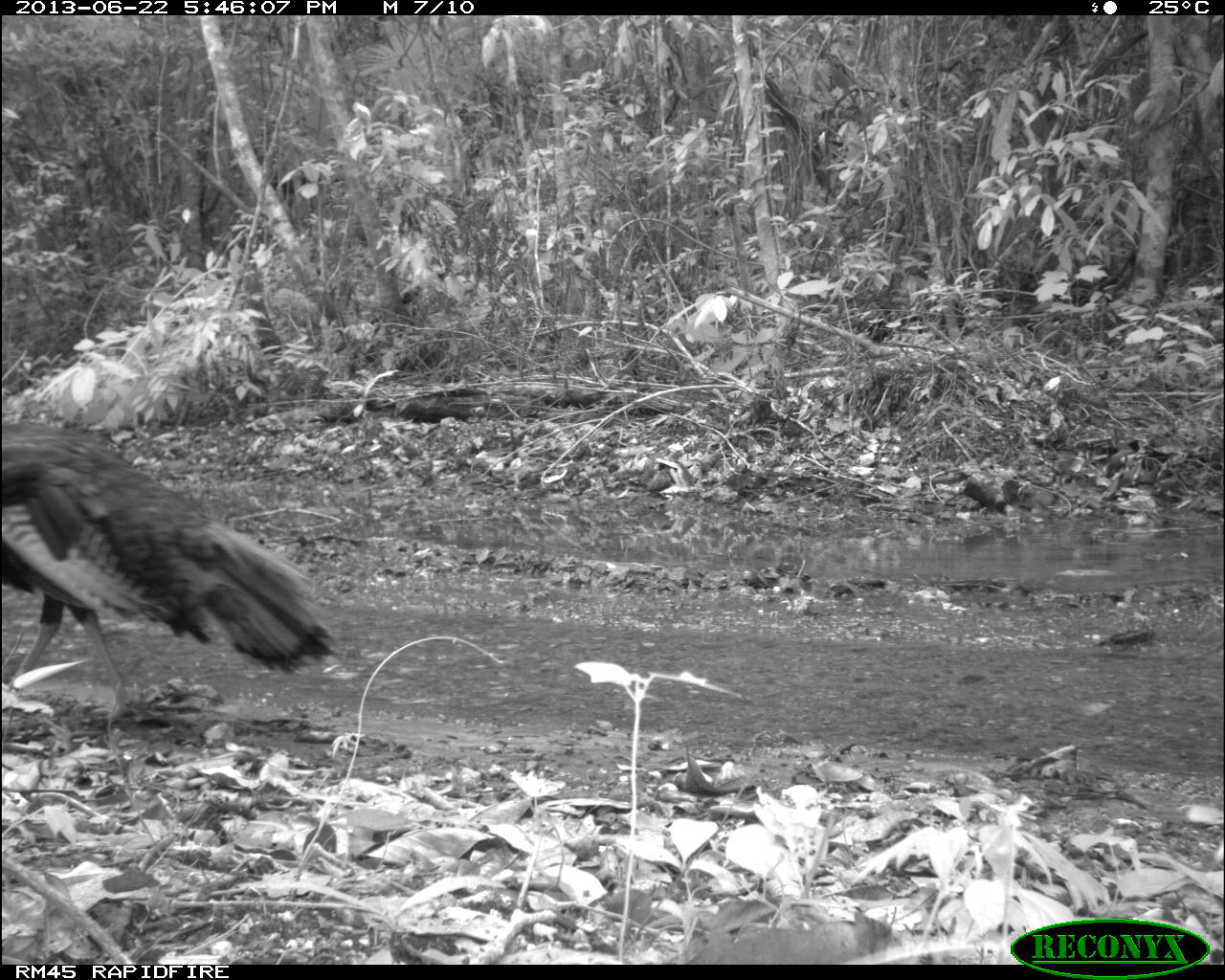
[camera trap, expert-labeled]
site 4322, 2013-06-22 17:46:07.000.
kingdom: Animalia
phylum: Chordata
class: Aves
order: Galliformes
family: Phasianidae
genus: Meleagris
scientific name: Meleagris ocellata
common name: ocellated turkey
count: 1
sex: male